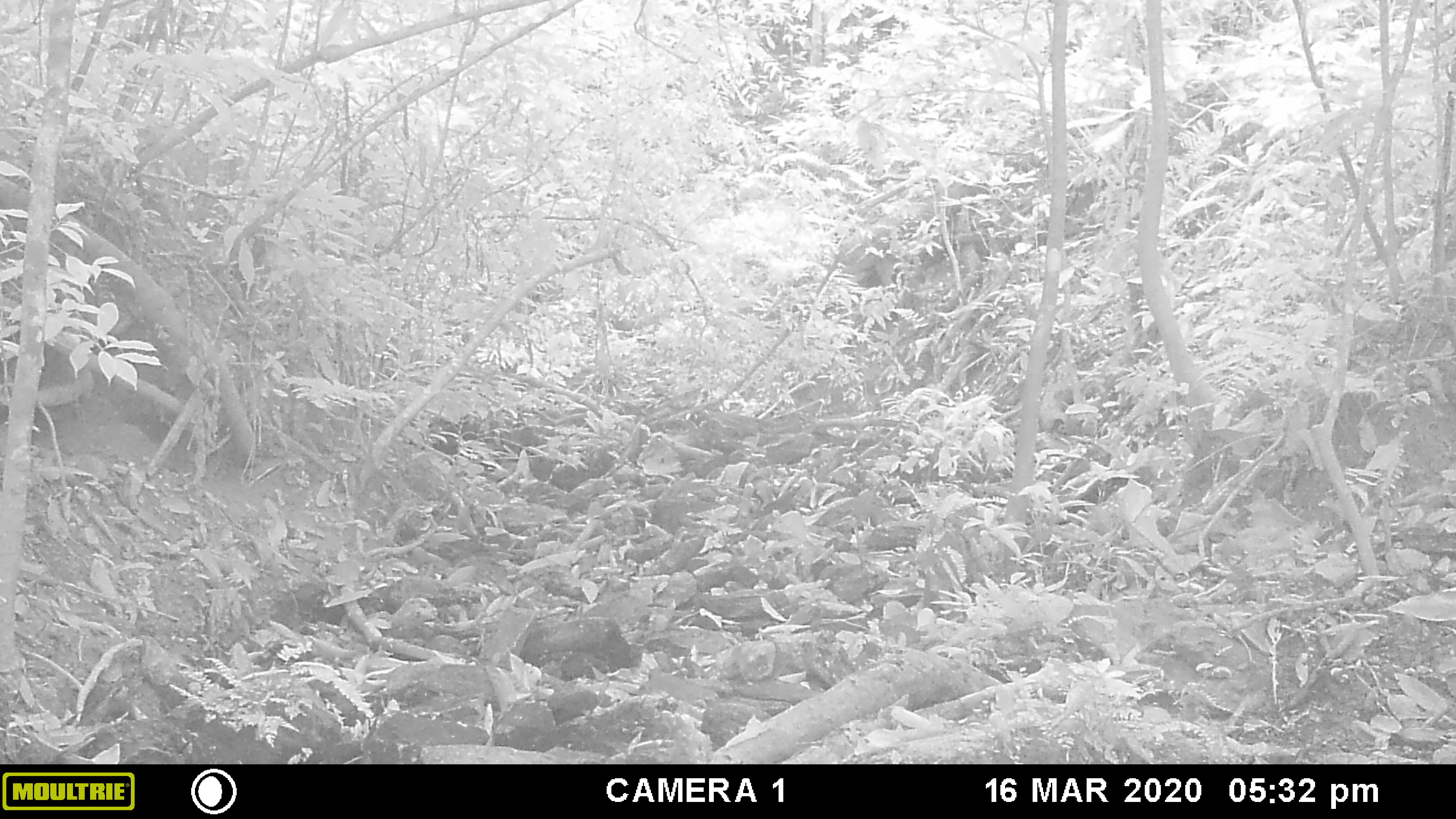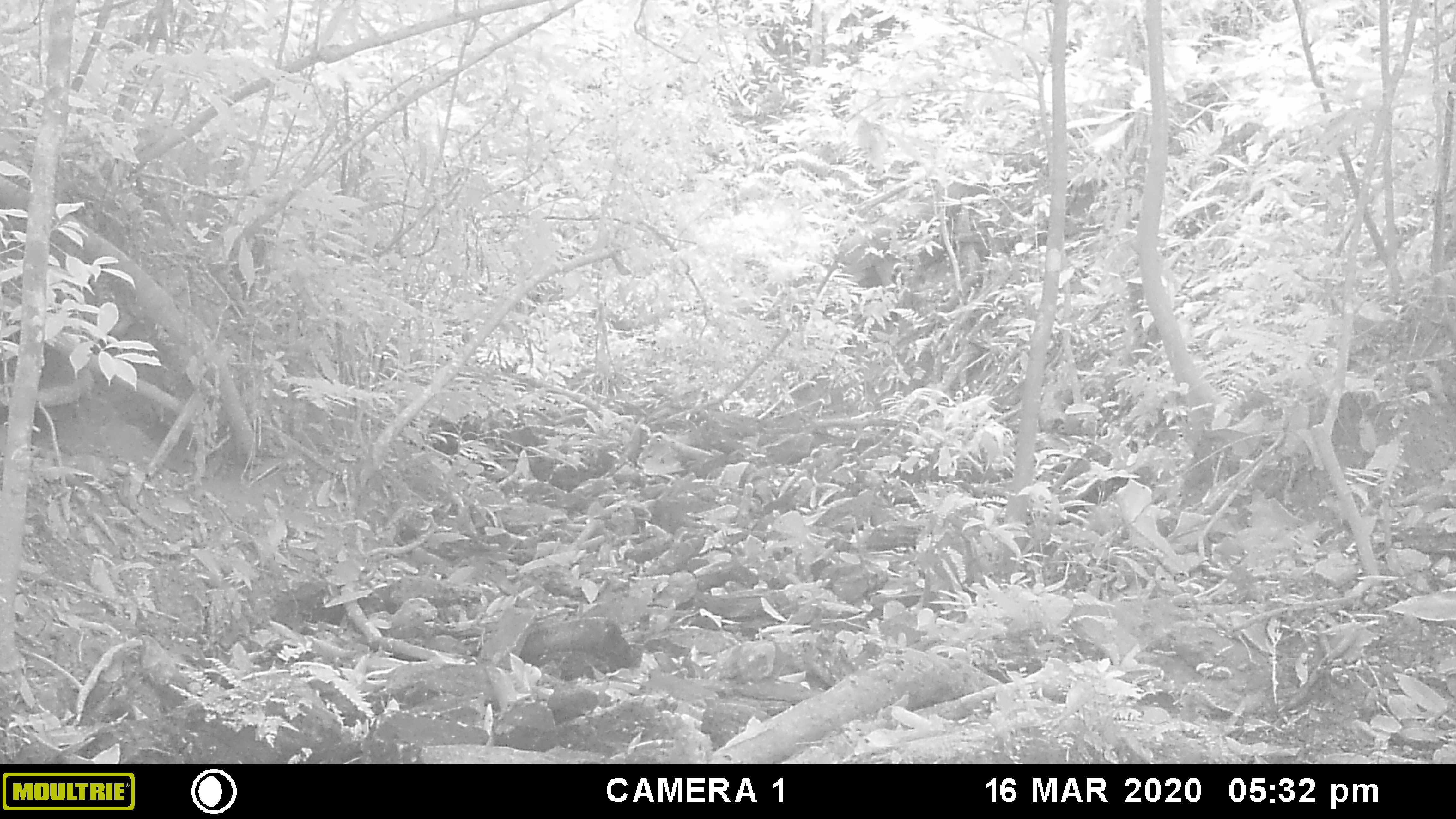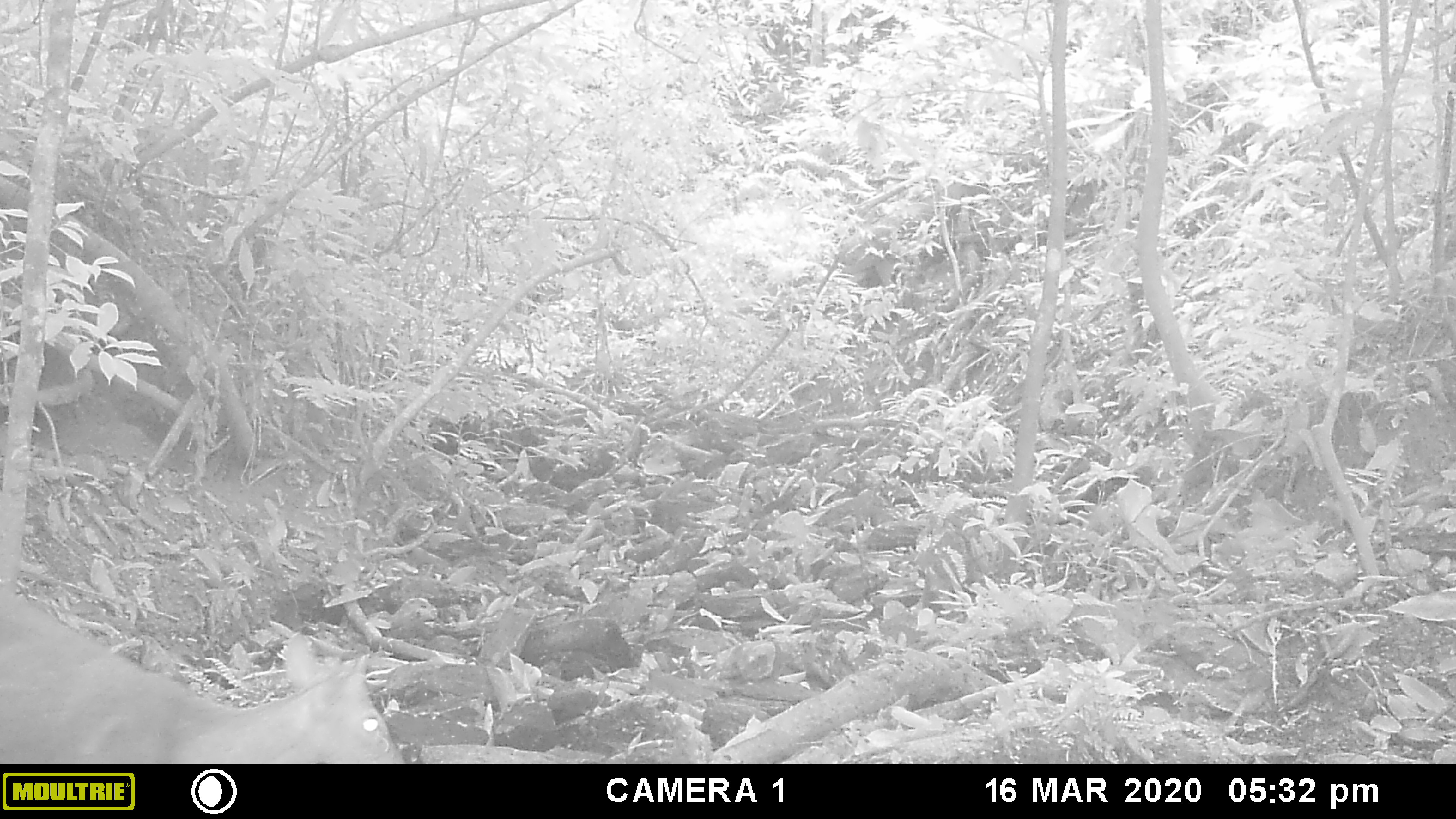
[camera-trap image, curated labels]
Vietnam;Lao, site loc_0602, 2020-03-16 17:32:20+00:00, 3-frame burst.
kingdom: Animalia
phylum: Chordata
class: Mammalia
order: Artiodactyla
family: Cervidae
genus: Muntiacus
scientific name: Muntiacus rooseveltorum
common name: roosevelt's muntjac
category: roosevelts muntjac group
Roosevelts muntjac group (roosevelt's muntjac) (Muntiacus rooseveltorum). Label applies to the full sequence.